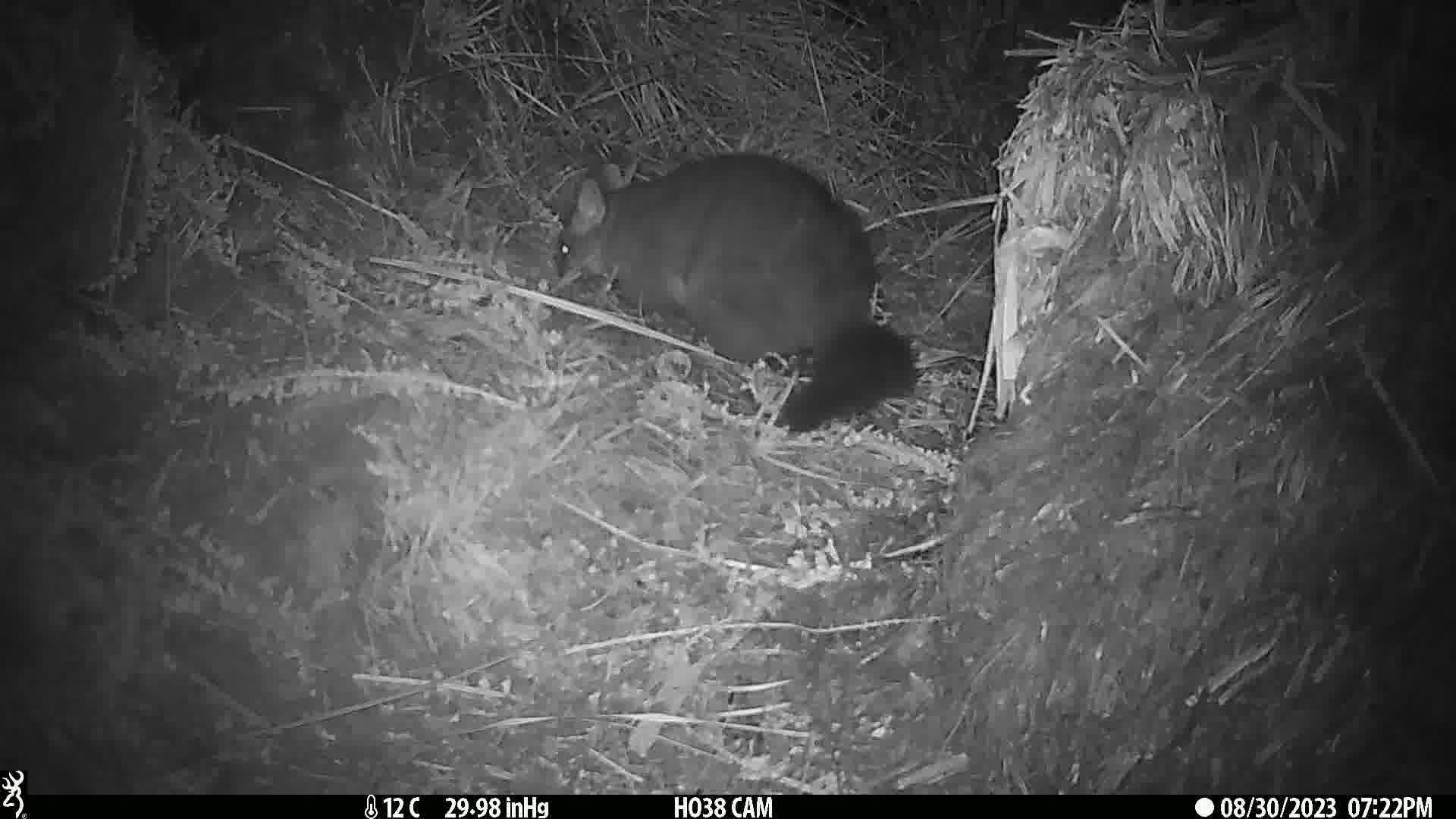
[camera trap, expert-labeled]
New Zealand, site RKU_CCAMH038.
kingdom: Animalia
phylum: Chordata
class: Mammalia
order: Diprotodontia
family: Phalangeridae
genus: Trichosurus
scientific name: Trichosurus vulpecula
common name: common brushtail possum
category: possum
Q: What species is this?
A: Possum (common brushtail possum) (Trichosurus vulpecula).